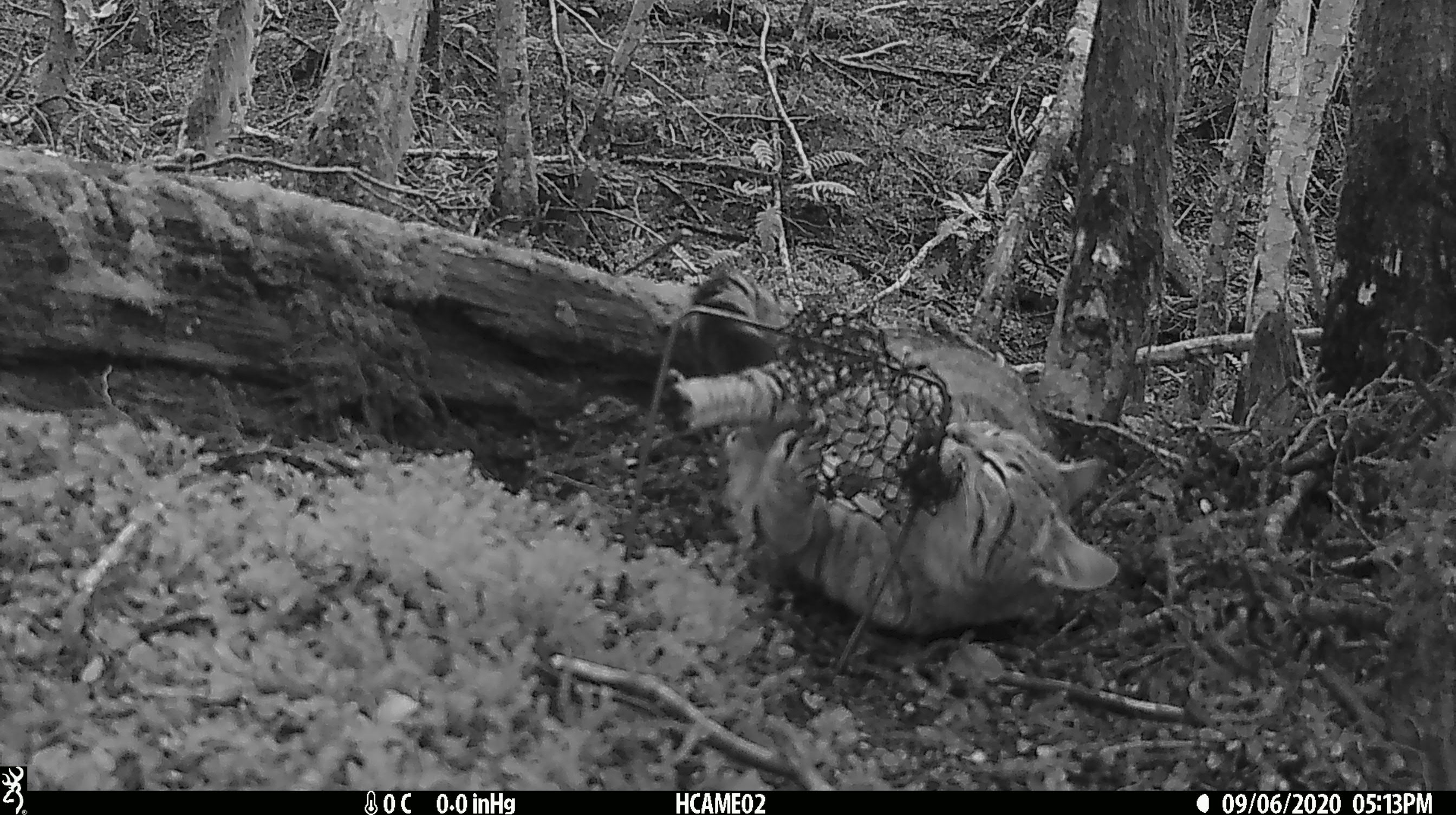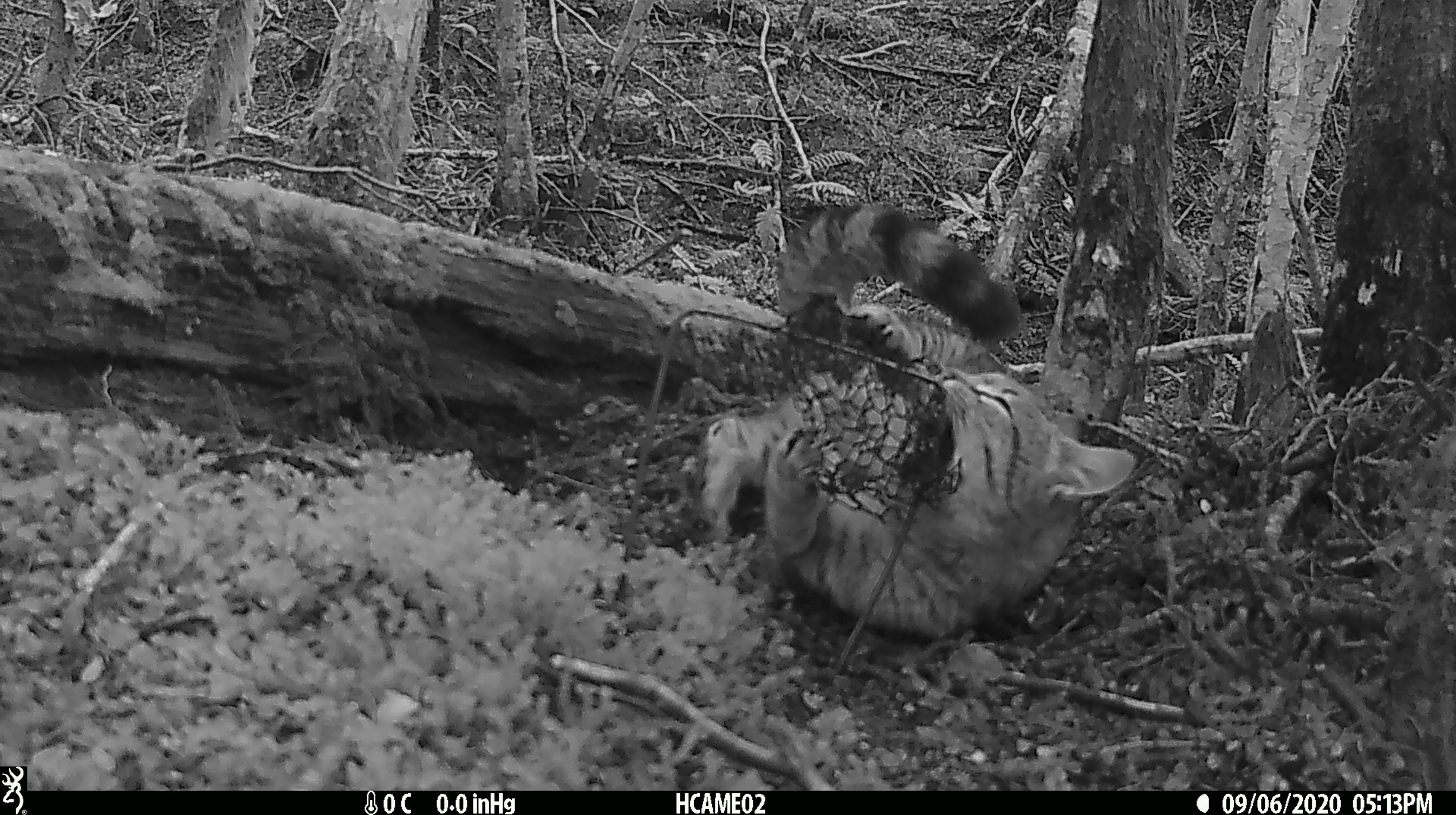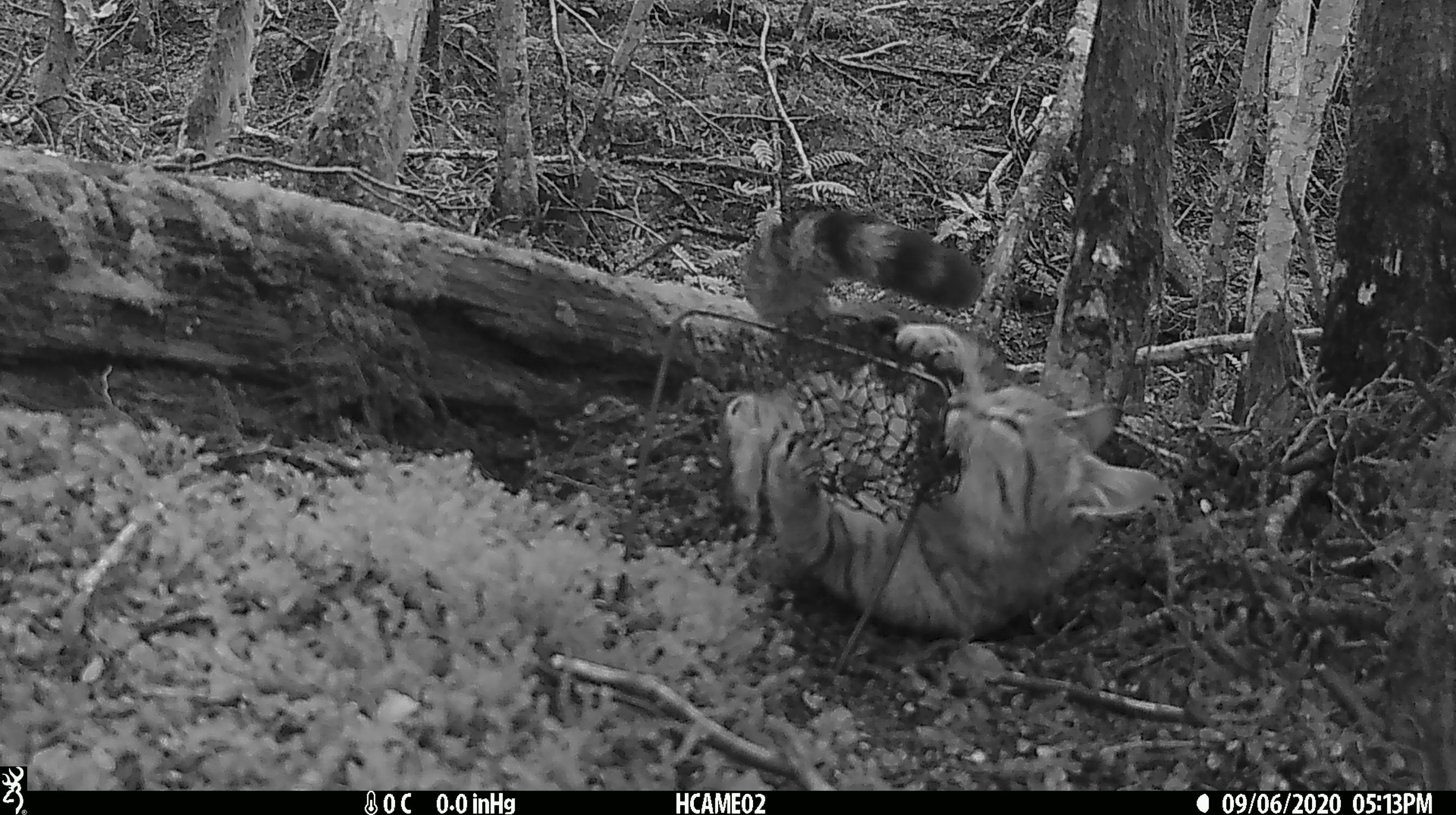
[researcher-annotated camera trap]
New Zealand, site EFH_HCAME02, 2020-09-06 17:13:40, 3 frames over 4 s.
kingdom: Animalia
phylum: Chordata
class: Mammalia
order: Carnivora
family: Felidae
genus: Felis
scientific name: Felis catus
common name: domestic cat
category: cat